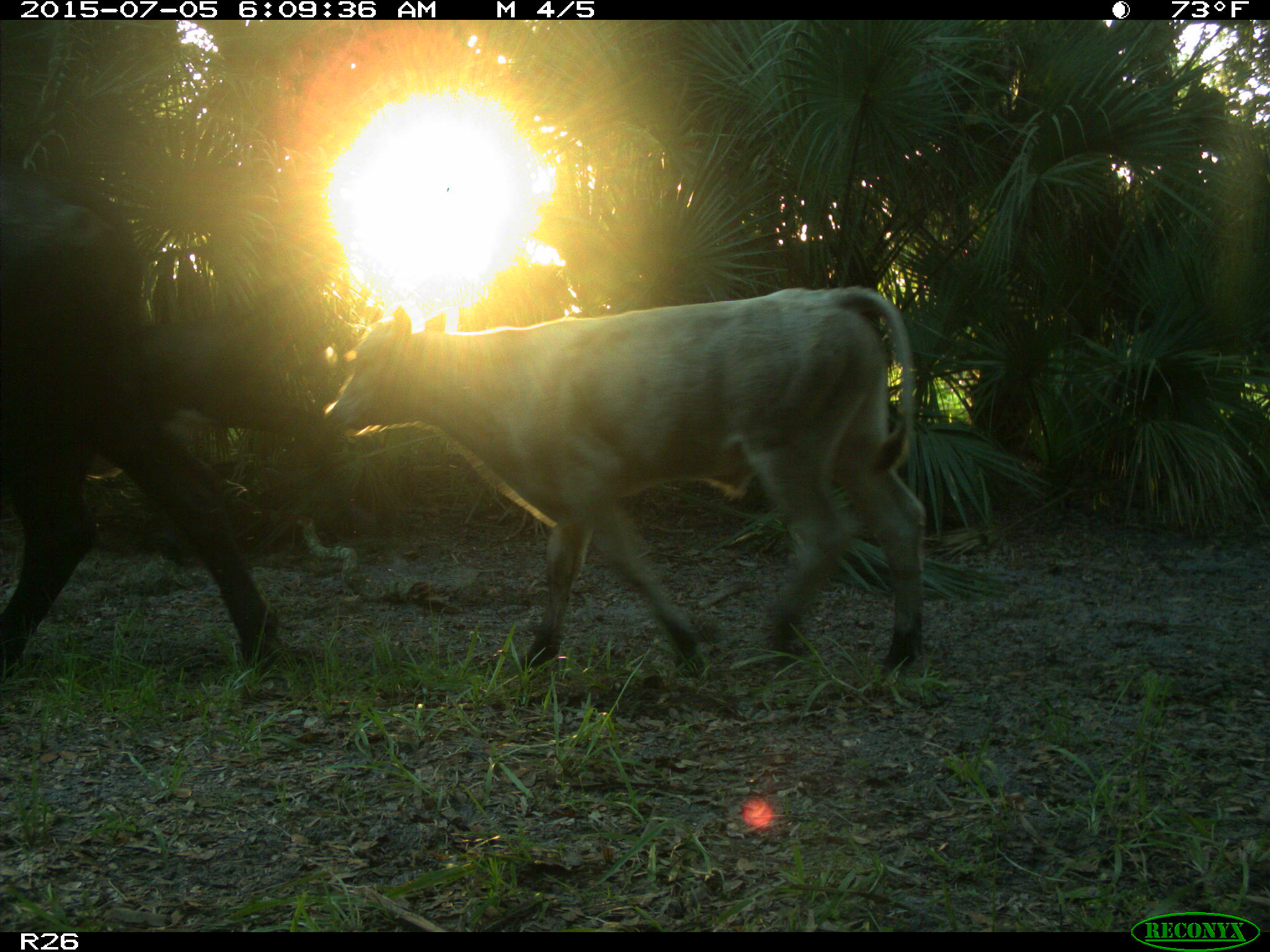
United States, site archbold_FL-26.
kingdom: Animalia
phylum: Chordata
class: Mammalia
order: Artiodactyla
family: Bovidae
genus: Bos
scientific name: Bos taurus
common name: domestic cow